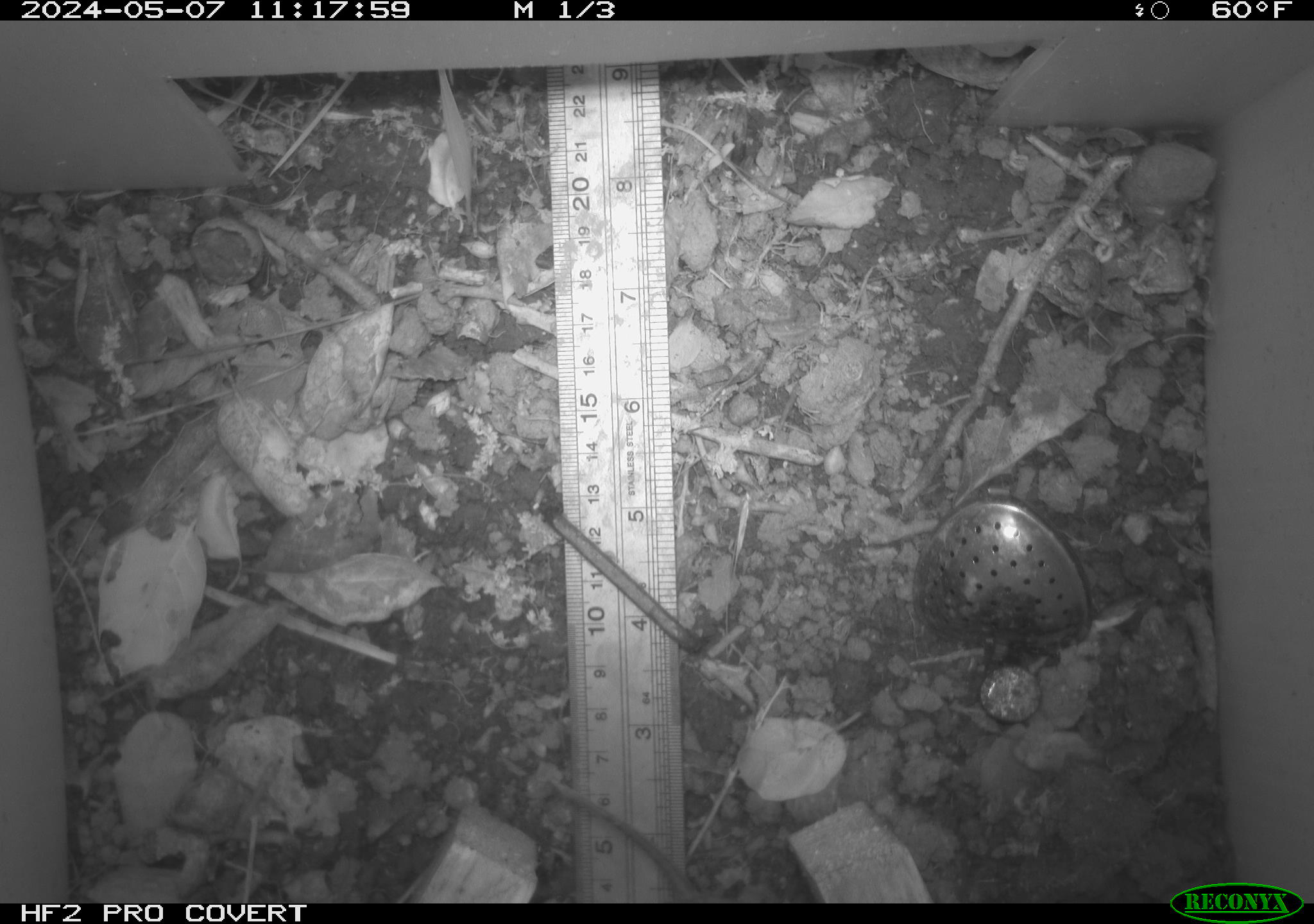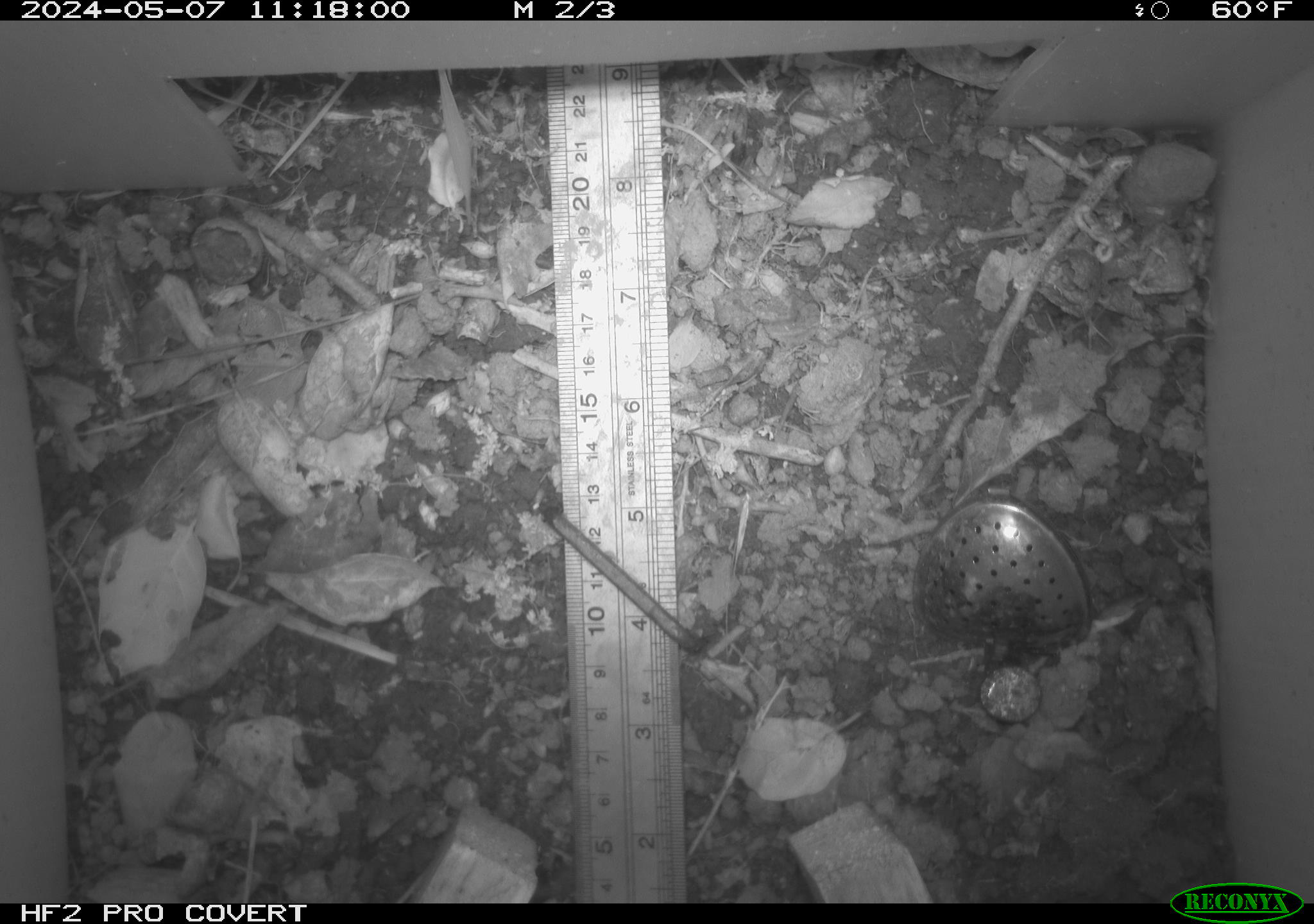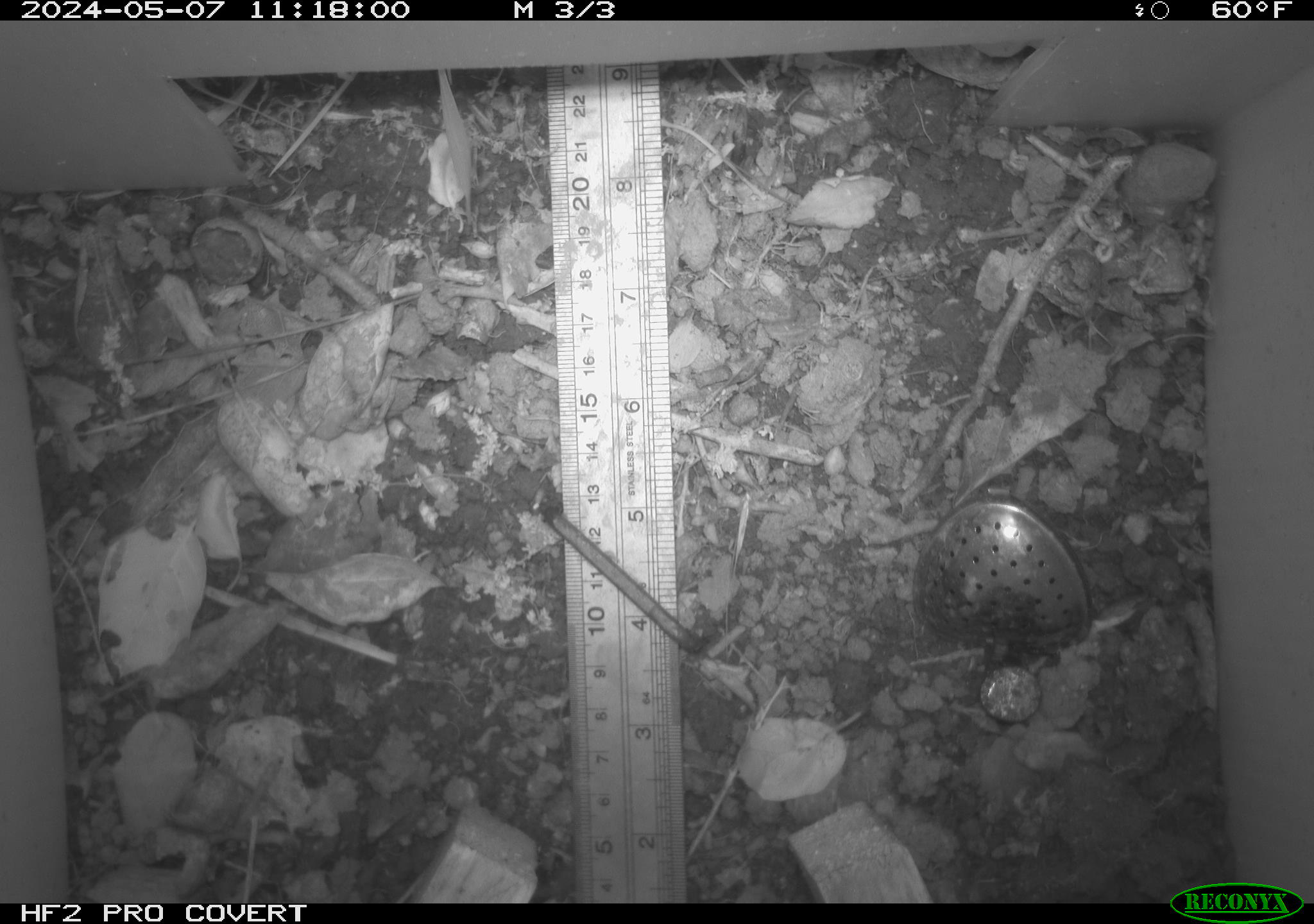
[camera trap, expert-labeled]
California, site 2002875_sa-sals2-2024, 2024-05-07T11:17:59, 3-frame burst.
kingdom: Animalia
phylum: Chordata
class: Mammalia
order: Rodentia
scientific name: Rodentia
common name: rodent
Rodent (Rodentia).